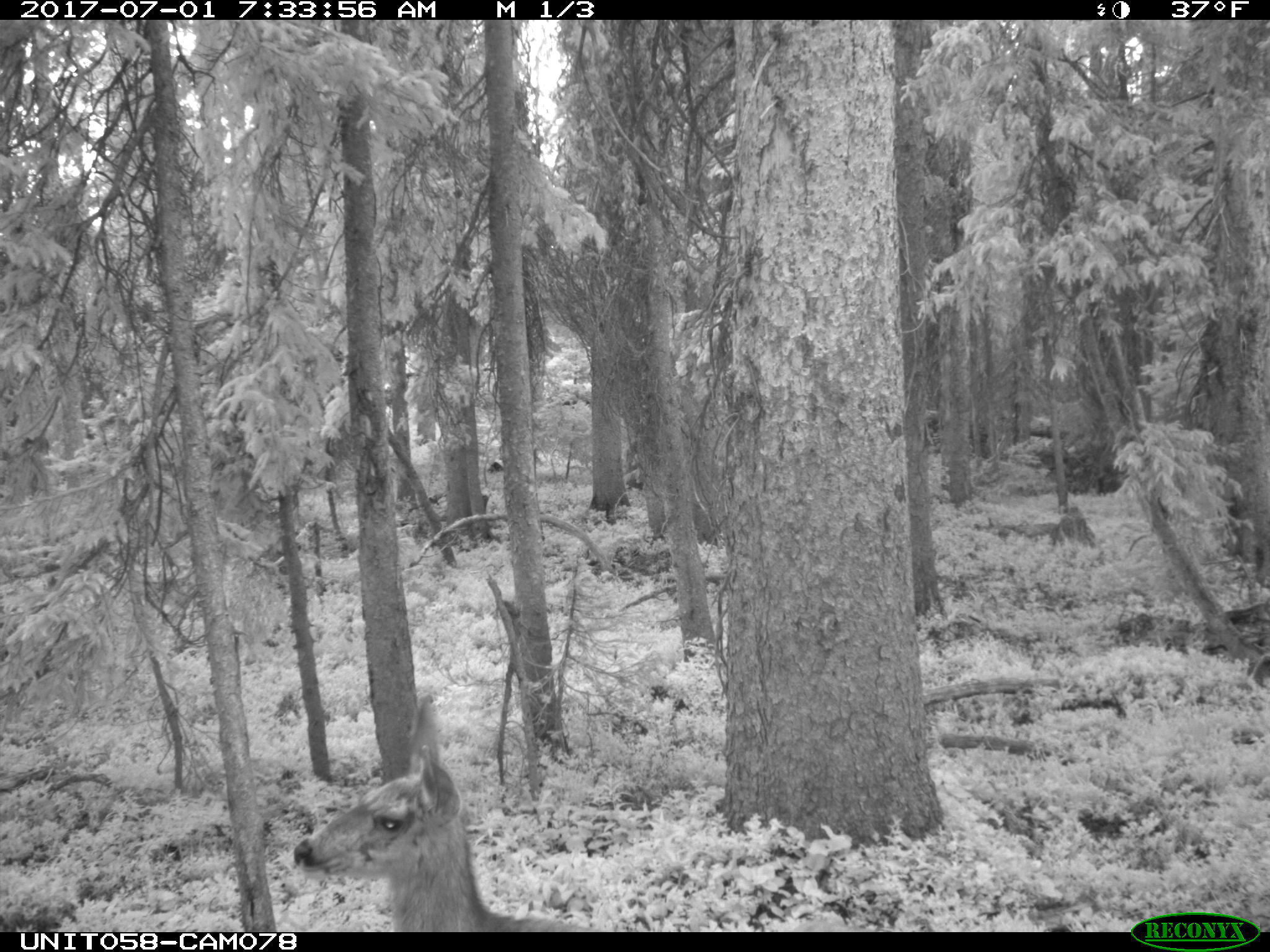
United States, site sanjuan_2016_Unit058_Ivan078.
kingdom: Animalia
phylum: Chordata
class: Mammalia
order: Artiodactyla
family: Cervidae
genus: Odocoileus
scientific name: Odocoileus hemionus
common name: mule deer